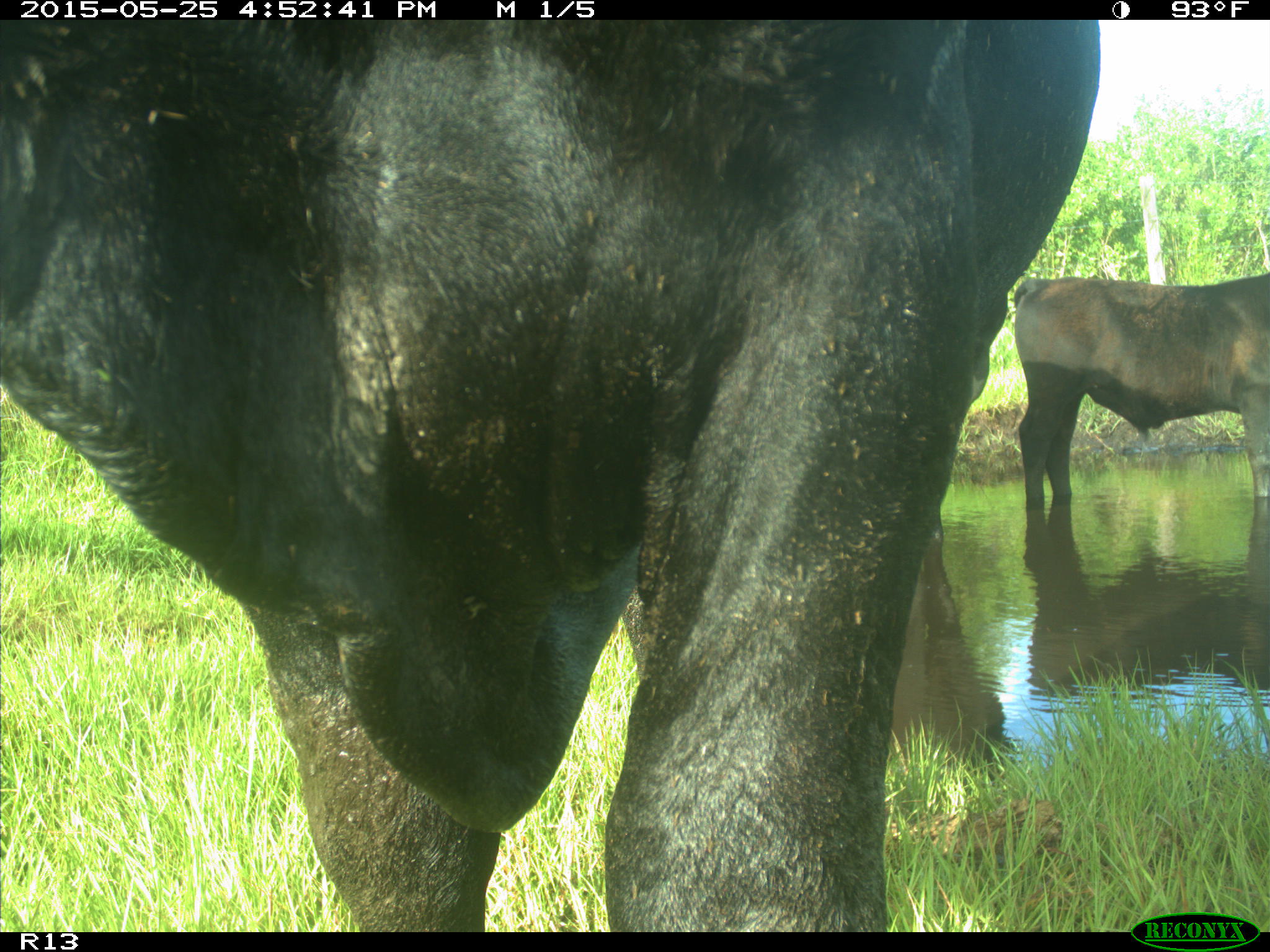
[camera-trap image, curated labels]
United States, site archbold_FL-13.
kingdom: Animalia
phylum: Chordata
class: Mammalia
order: Artiodactyla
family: Bovidae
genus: Bos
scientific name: Bos taurus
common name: domestic cow